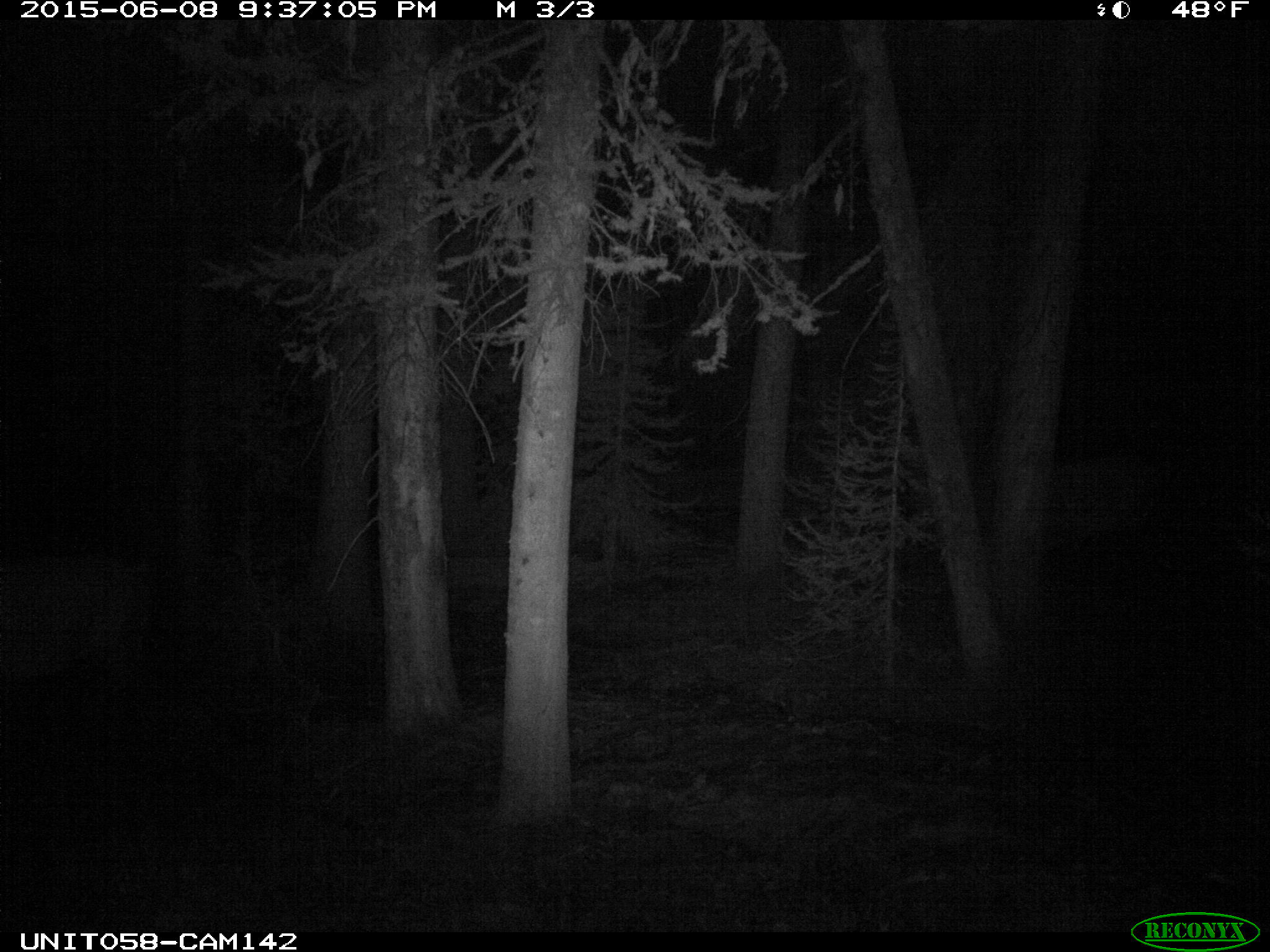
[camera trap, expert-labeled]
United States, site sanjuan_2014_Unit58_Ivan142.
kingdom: Animalia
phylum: Chordata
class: Mammalia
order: Artiodactyla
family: Cervidae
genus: Cervus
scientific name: Cervus elaphus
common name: red deer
Cervus elaphus (red deer).